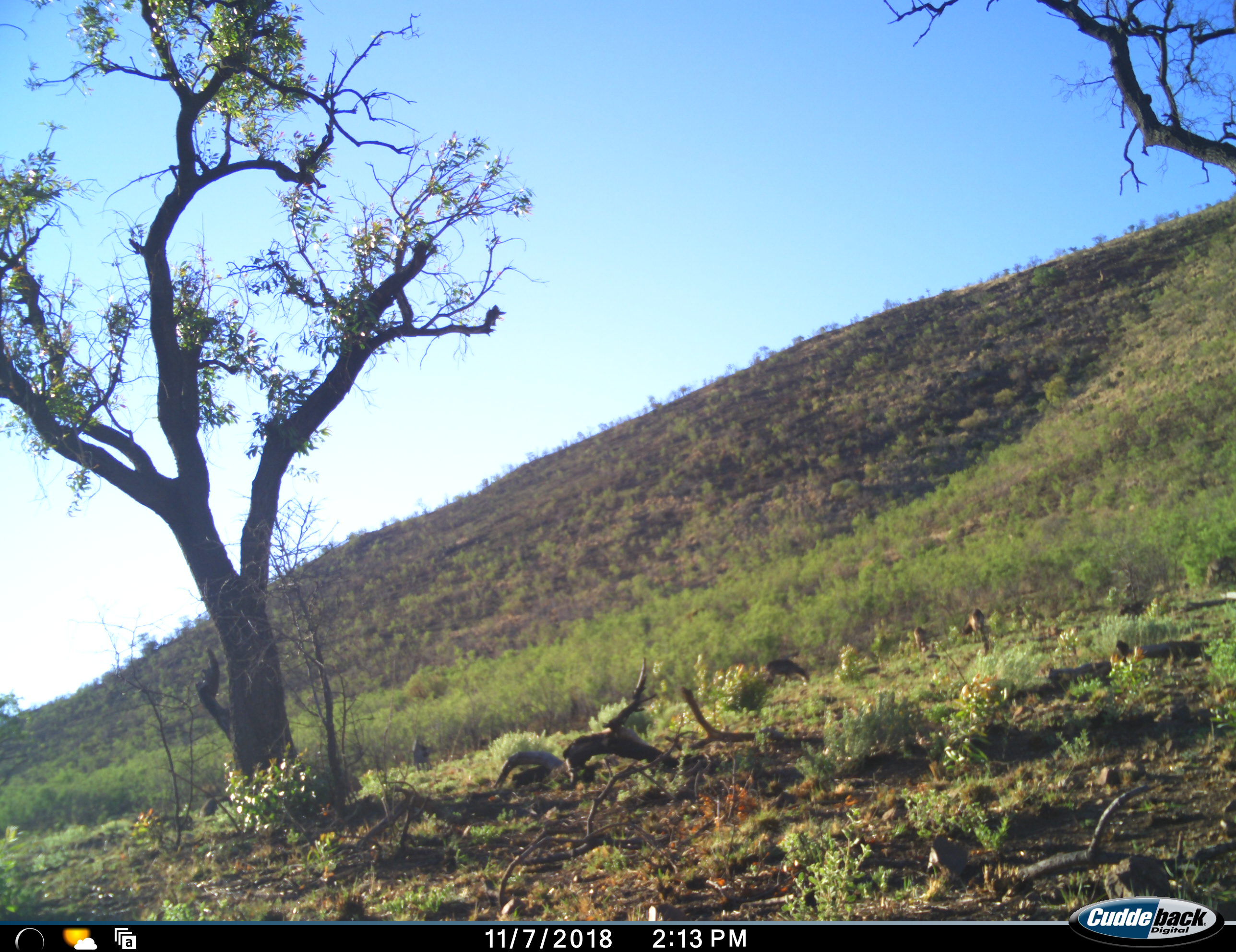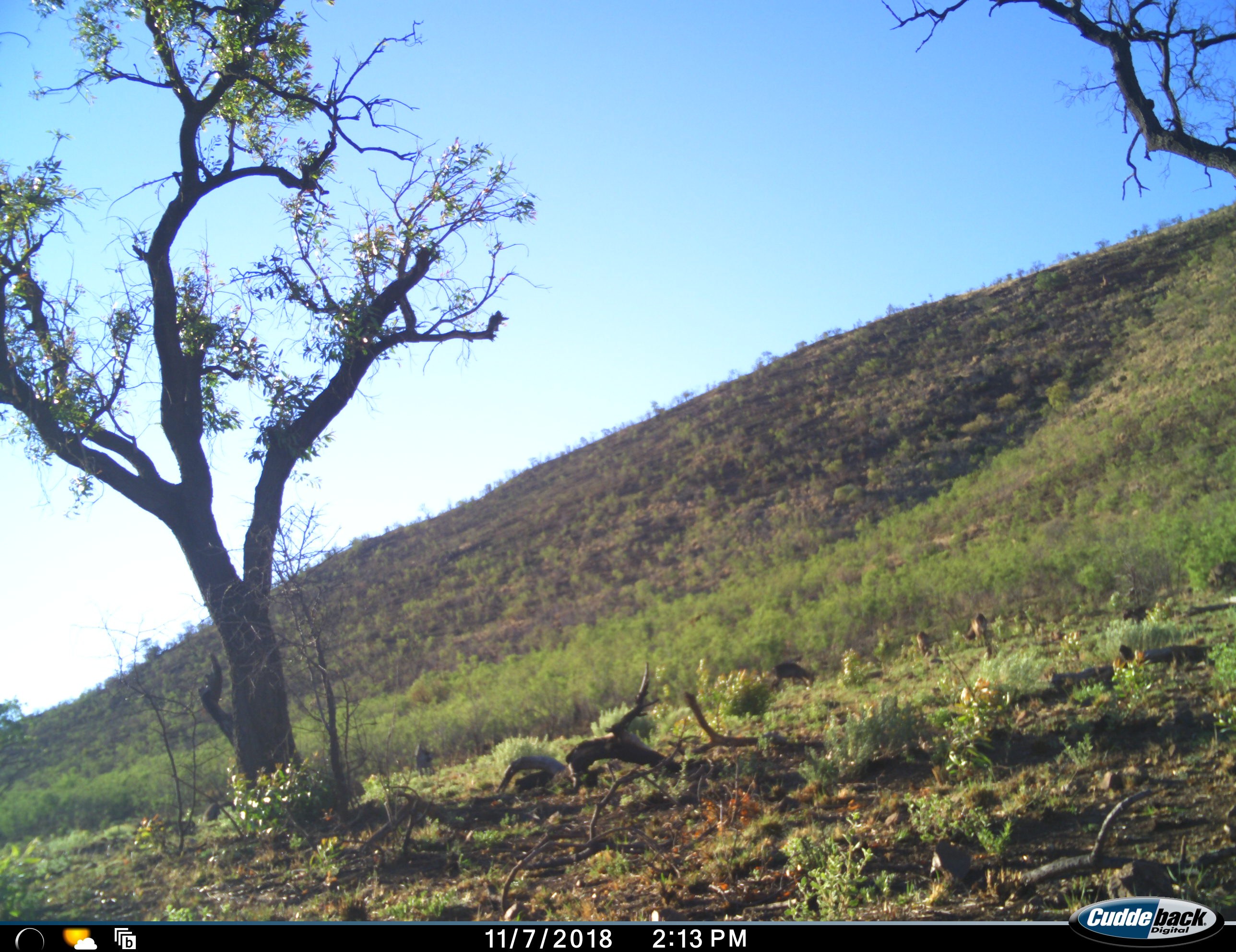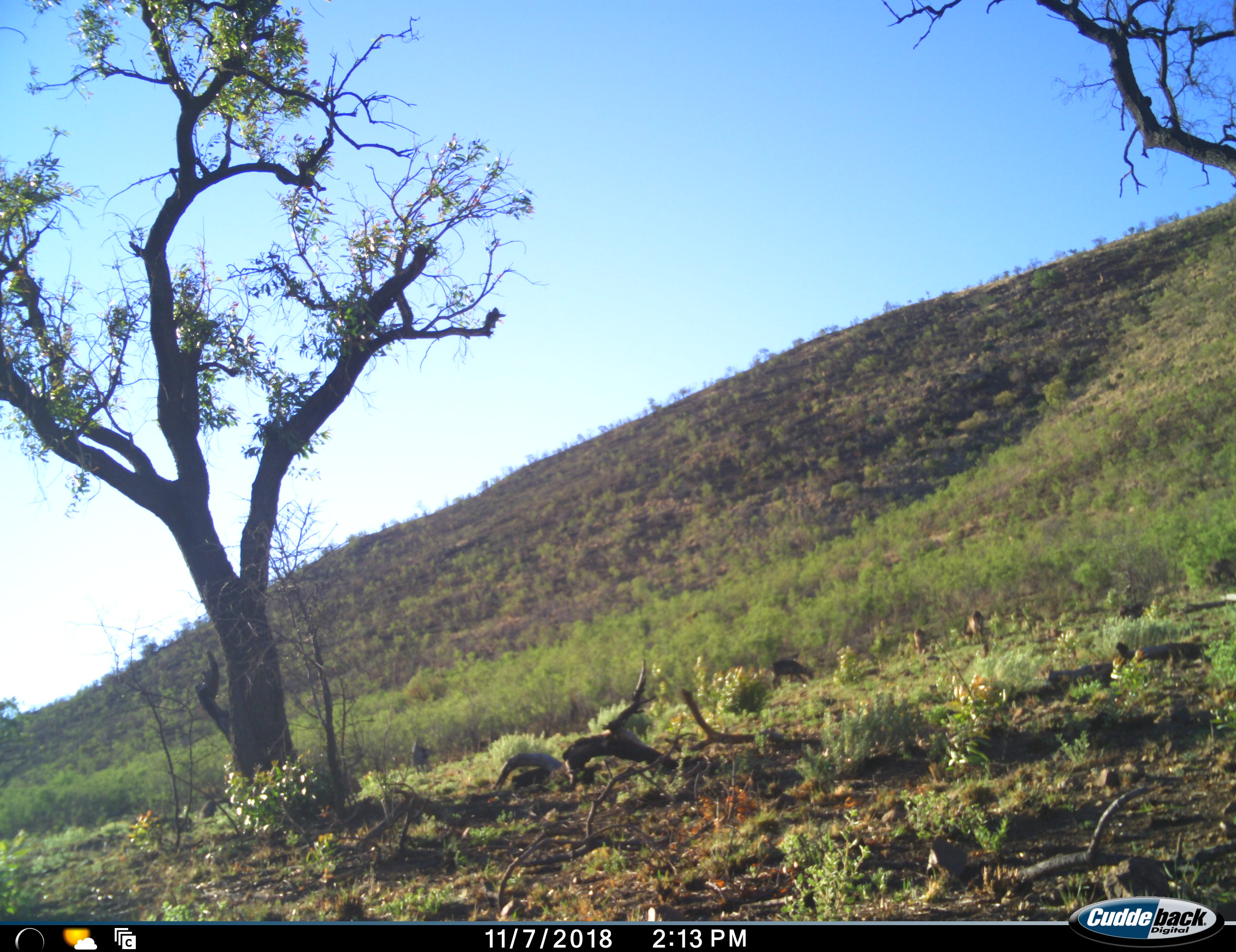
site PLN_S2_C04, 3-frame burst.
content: unidentified animal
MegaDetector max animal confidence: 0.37